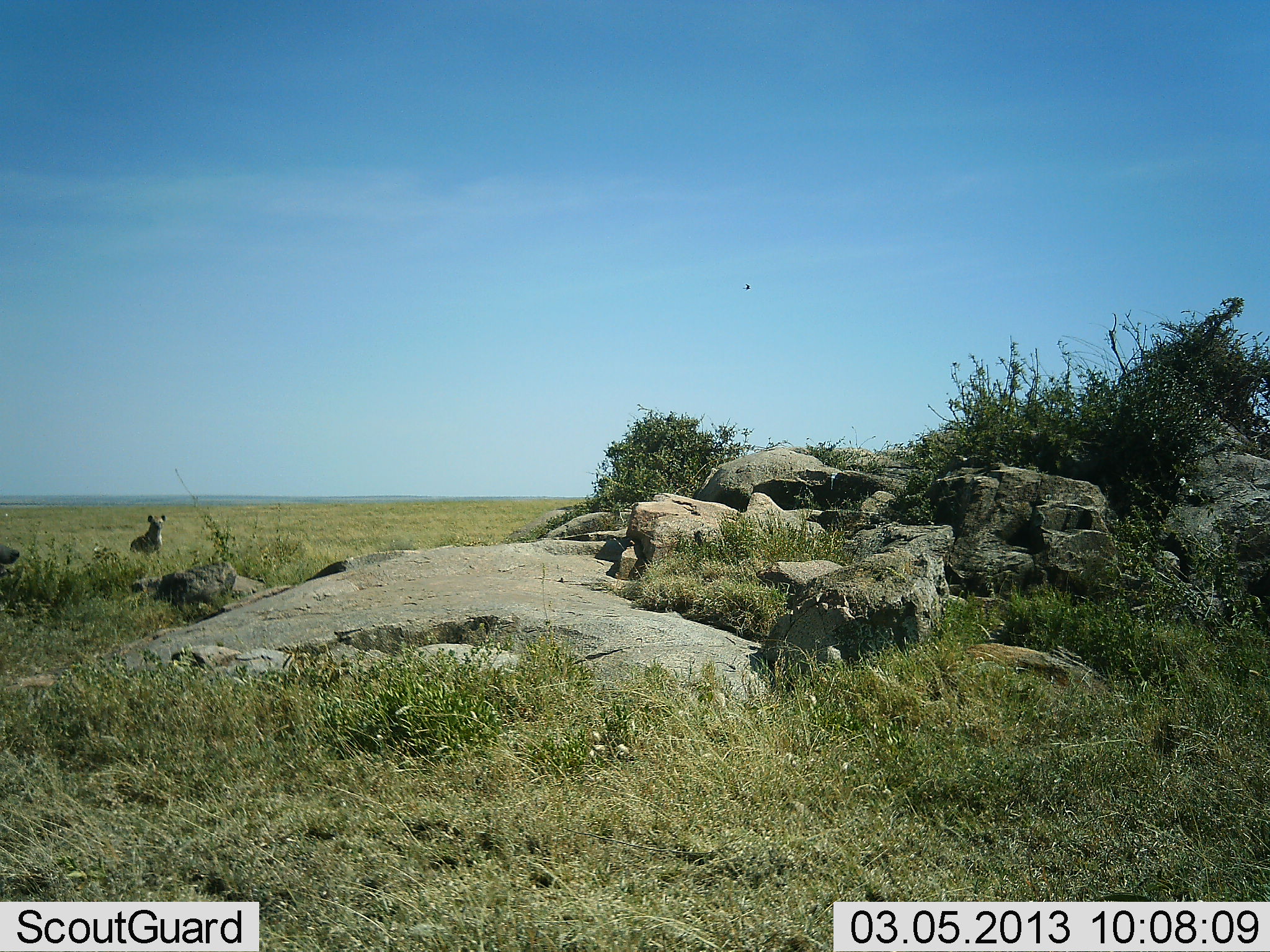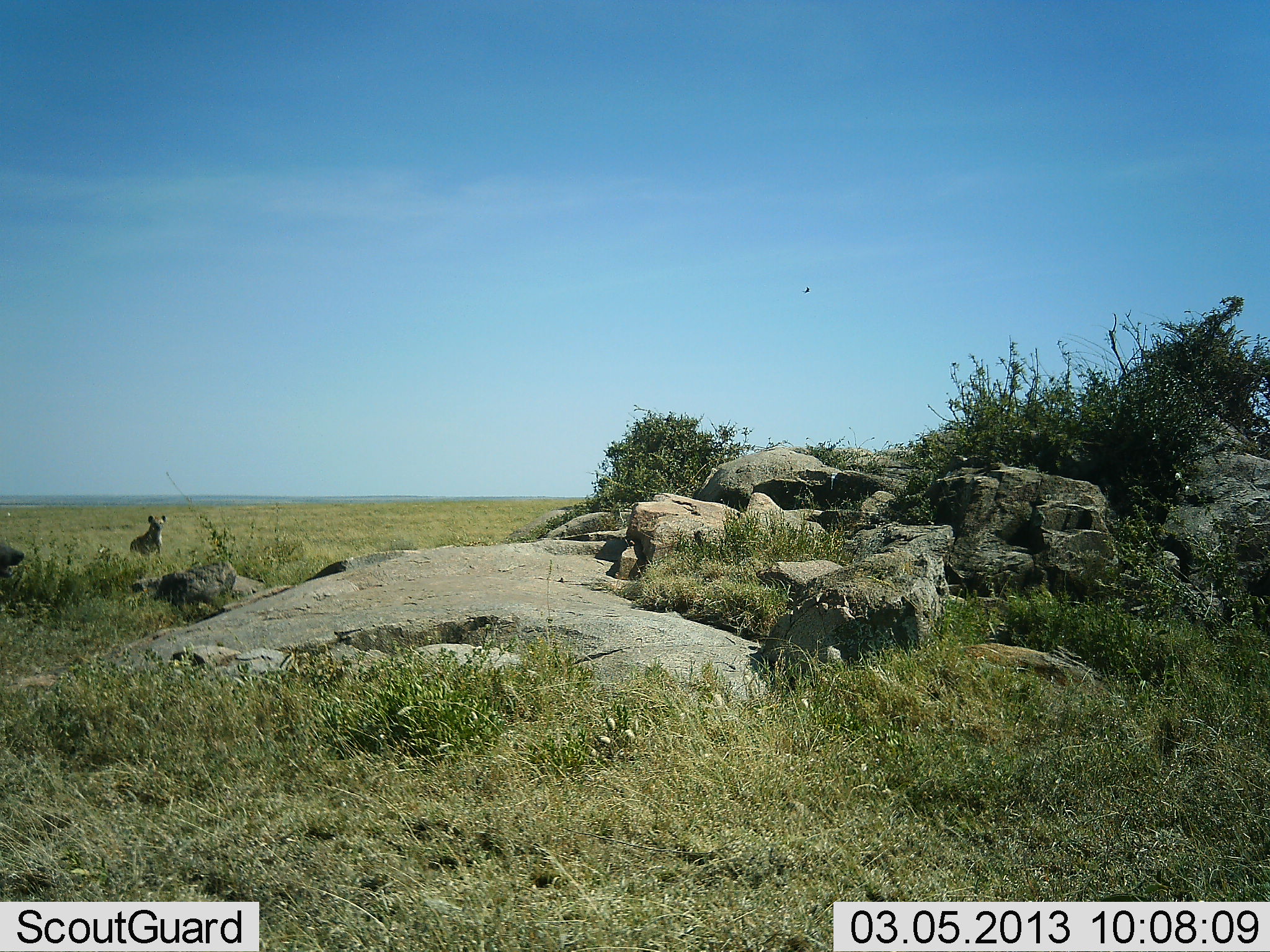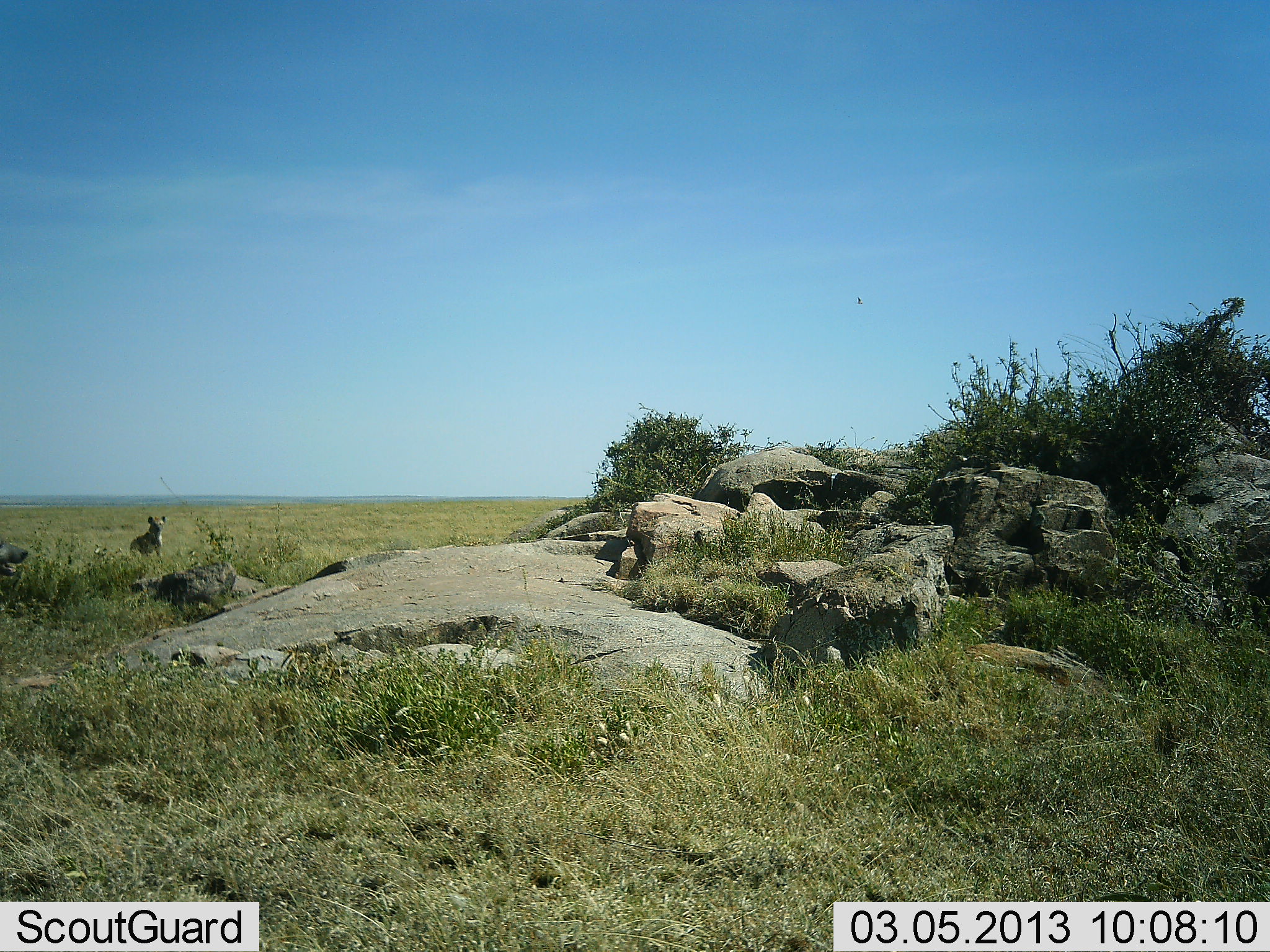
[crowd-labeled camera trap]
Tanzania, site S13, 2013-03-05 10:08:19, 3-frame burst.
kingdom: Animalia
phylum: Chordata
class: Mammalia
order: Carnivora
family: Hyaenidae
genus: Crocuta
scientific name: Crocuta crocuta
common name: spotted hyena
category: hyenaspotted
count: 1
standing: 97%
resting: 0%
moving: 6%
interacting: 0%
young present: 0%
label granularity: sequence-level